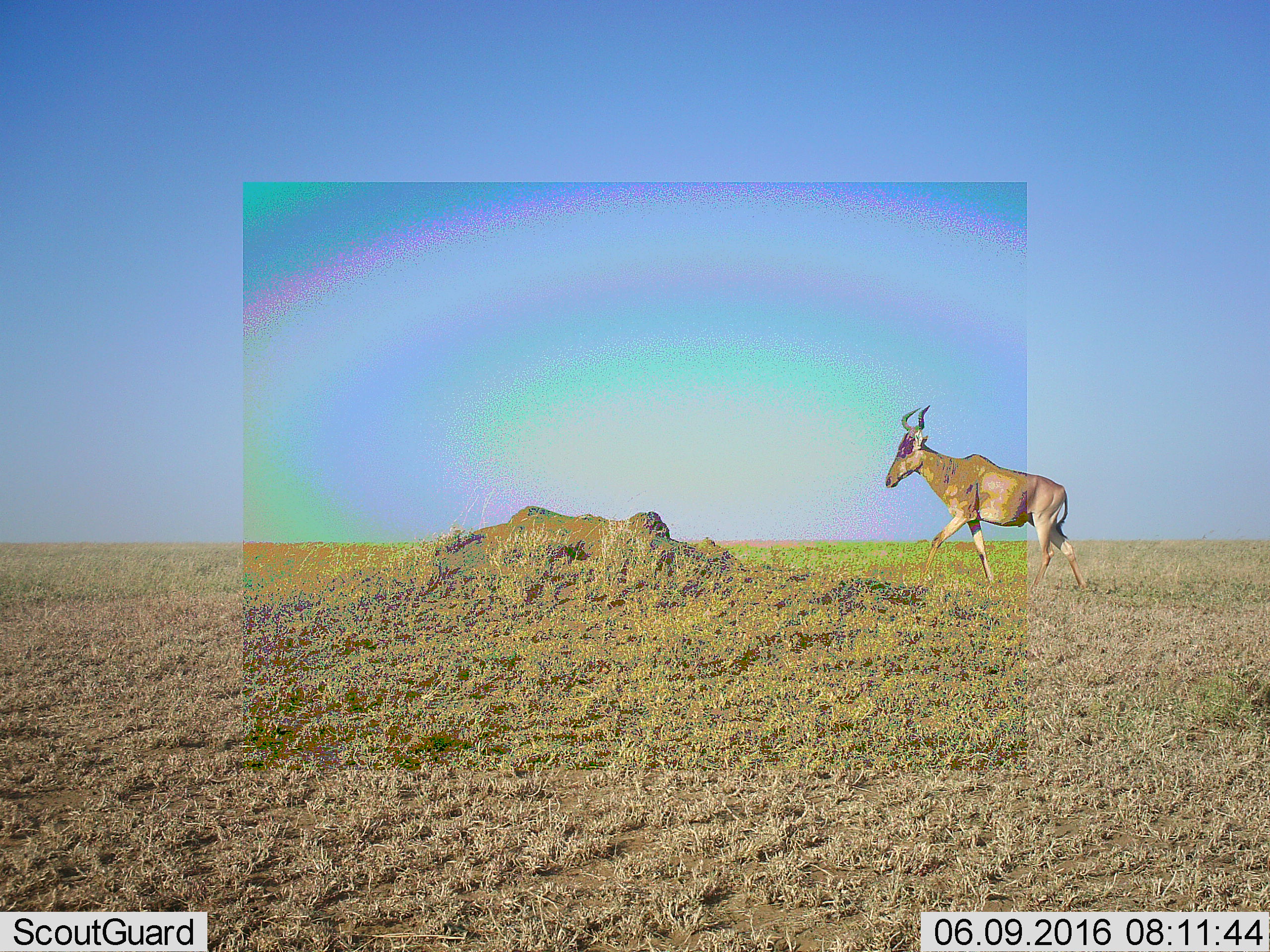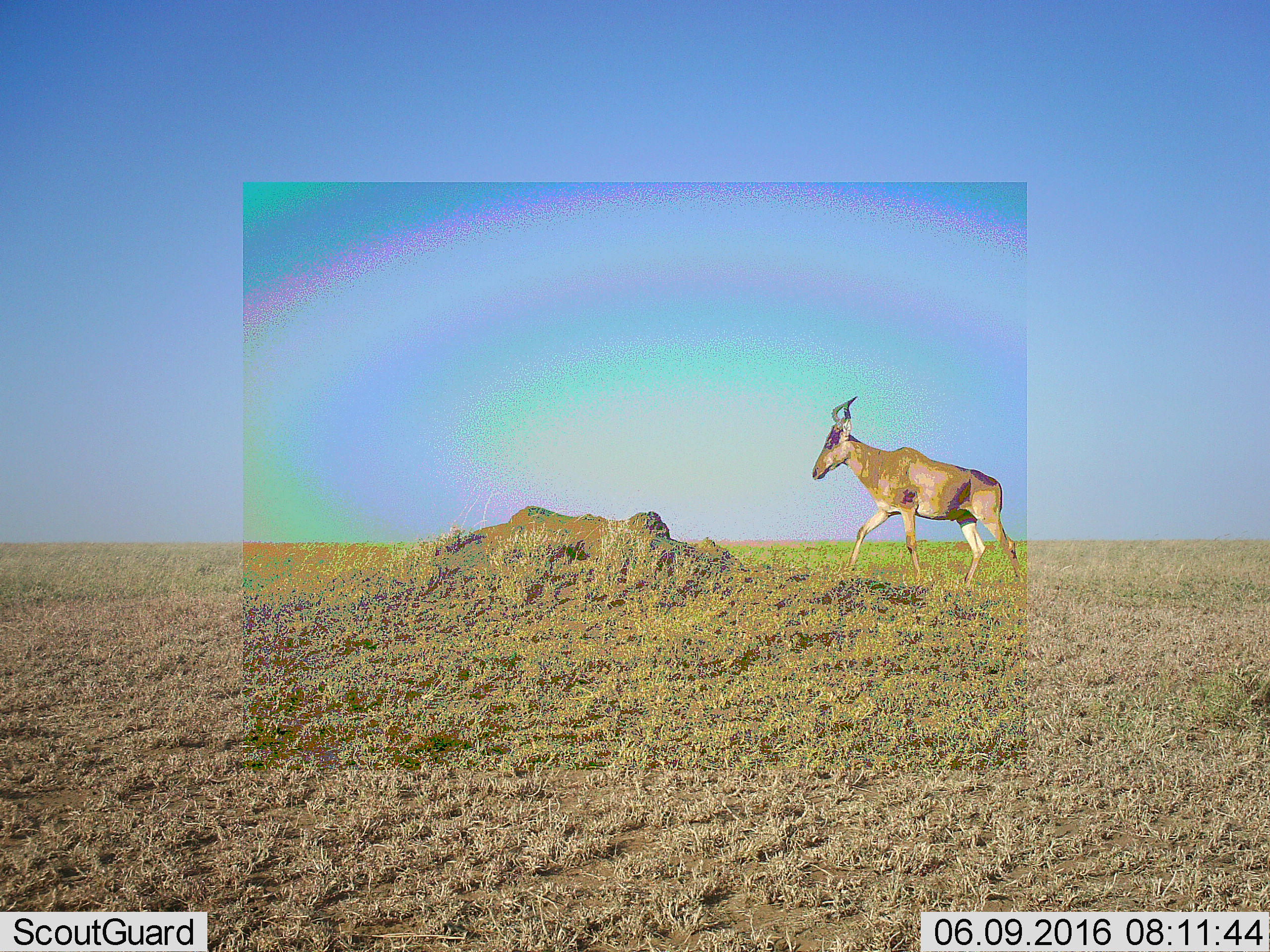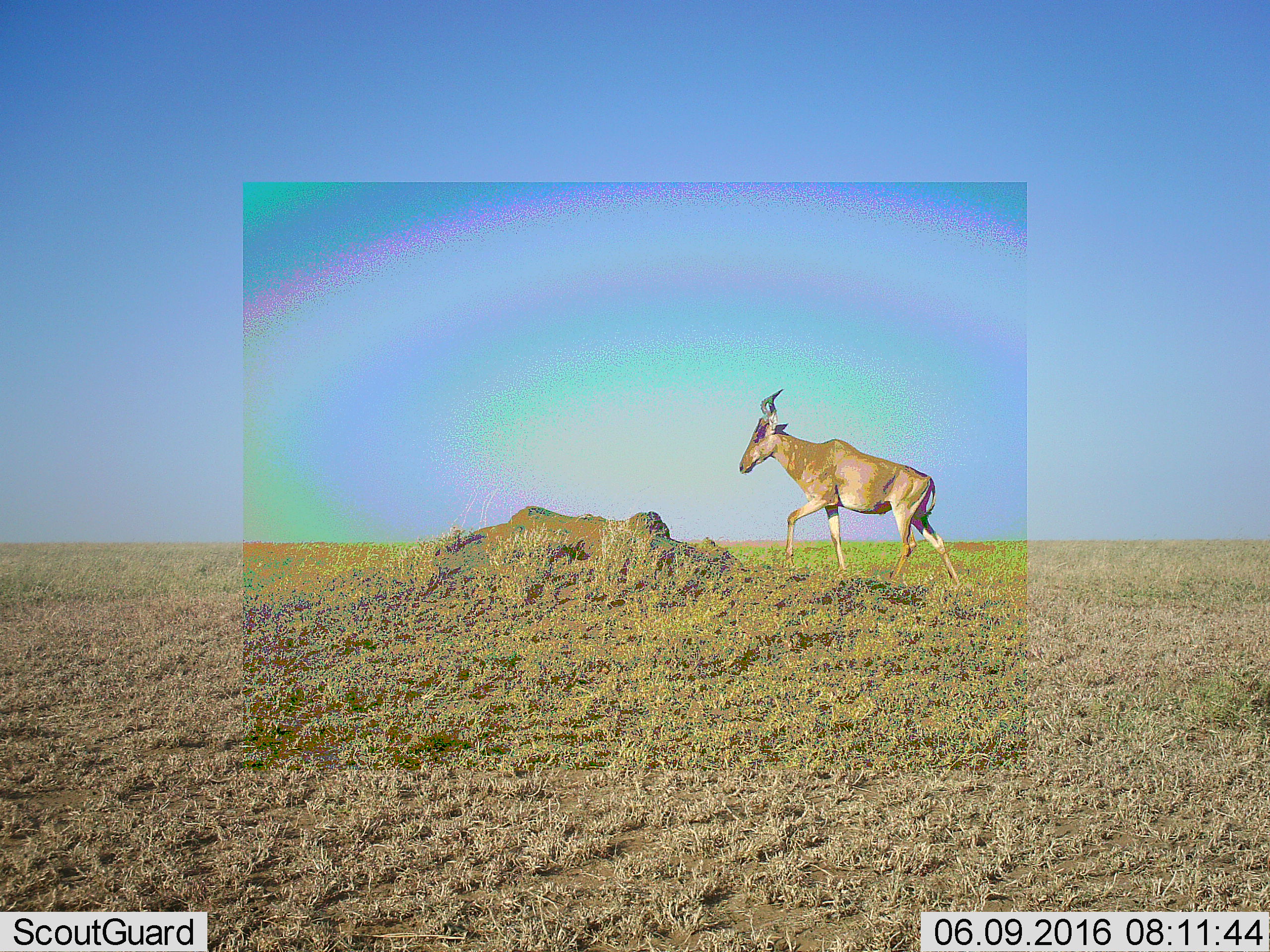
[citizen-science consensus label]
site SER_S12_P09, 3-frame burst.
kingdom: Animalia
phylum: Chordata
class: Mammalia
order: Artiodactyla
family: Bovidae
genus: Alcelaphus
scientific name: Alcelaphus buselaphus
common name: hartebeest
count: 1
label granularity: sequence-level